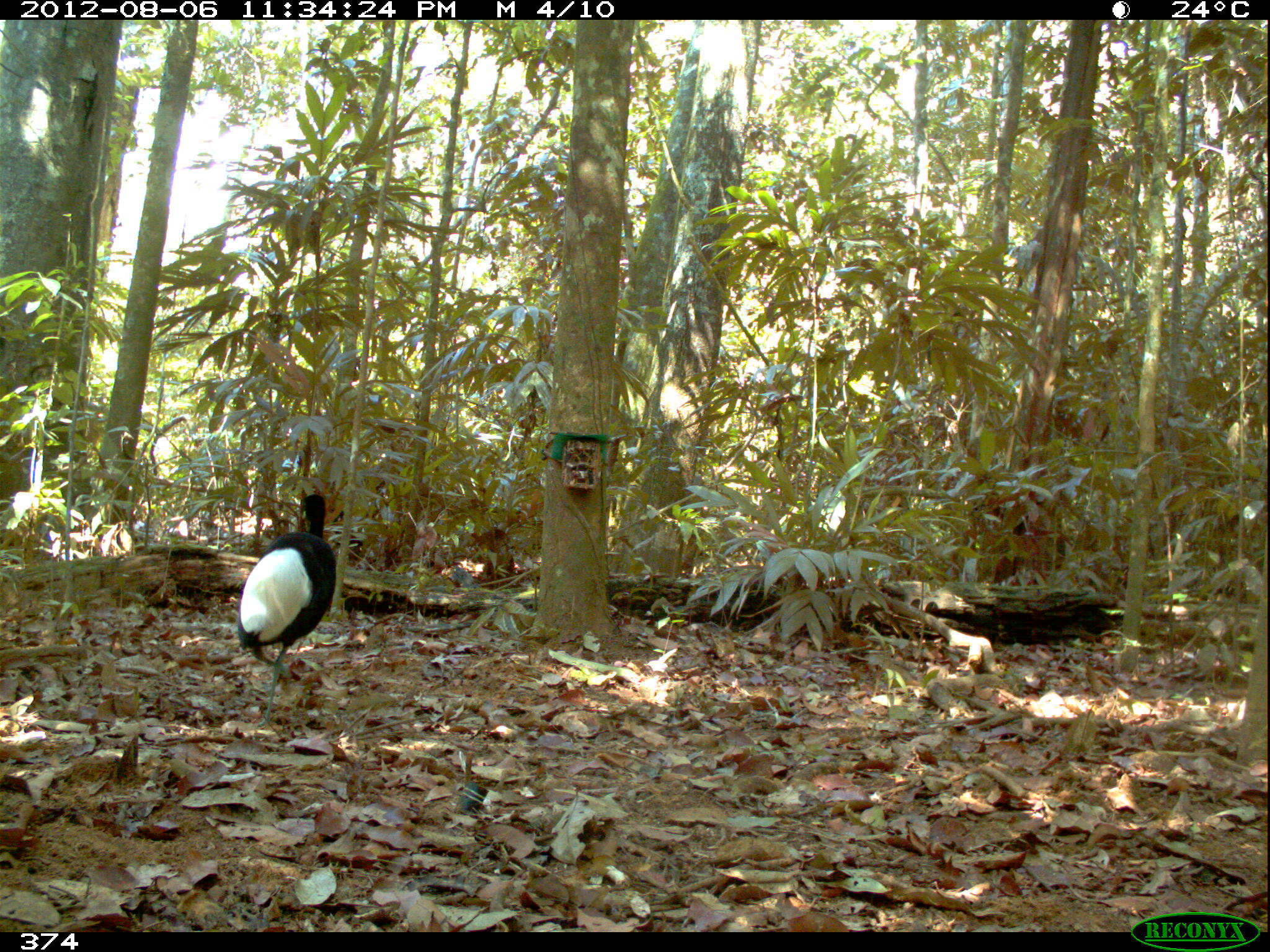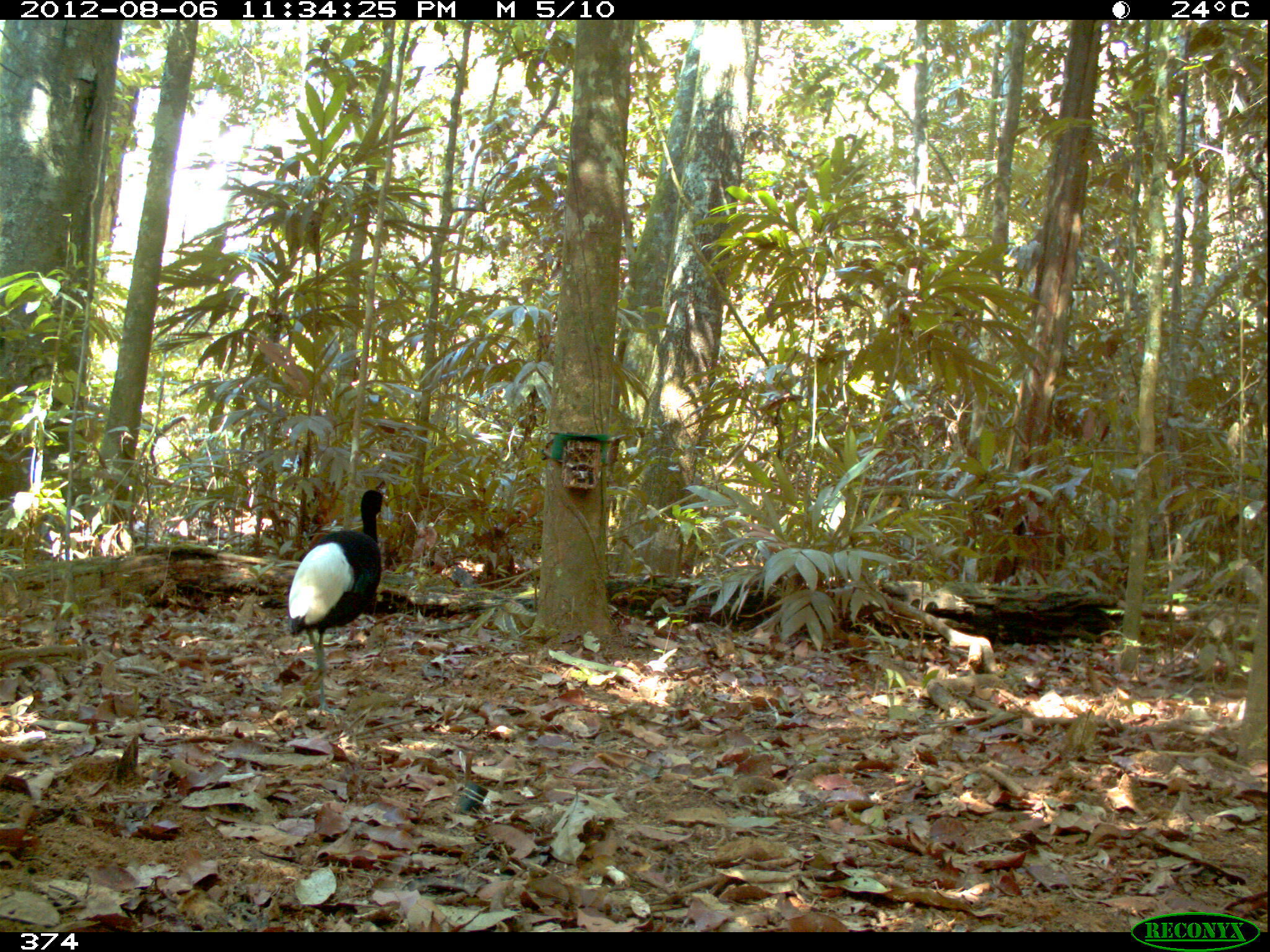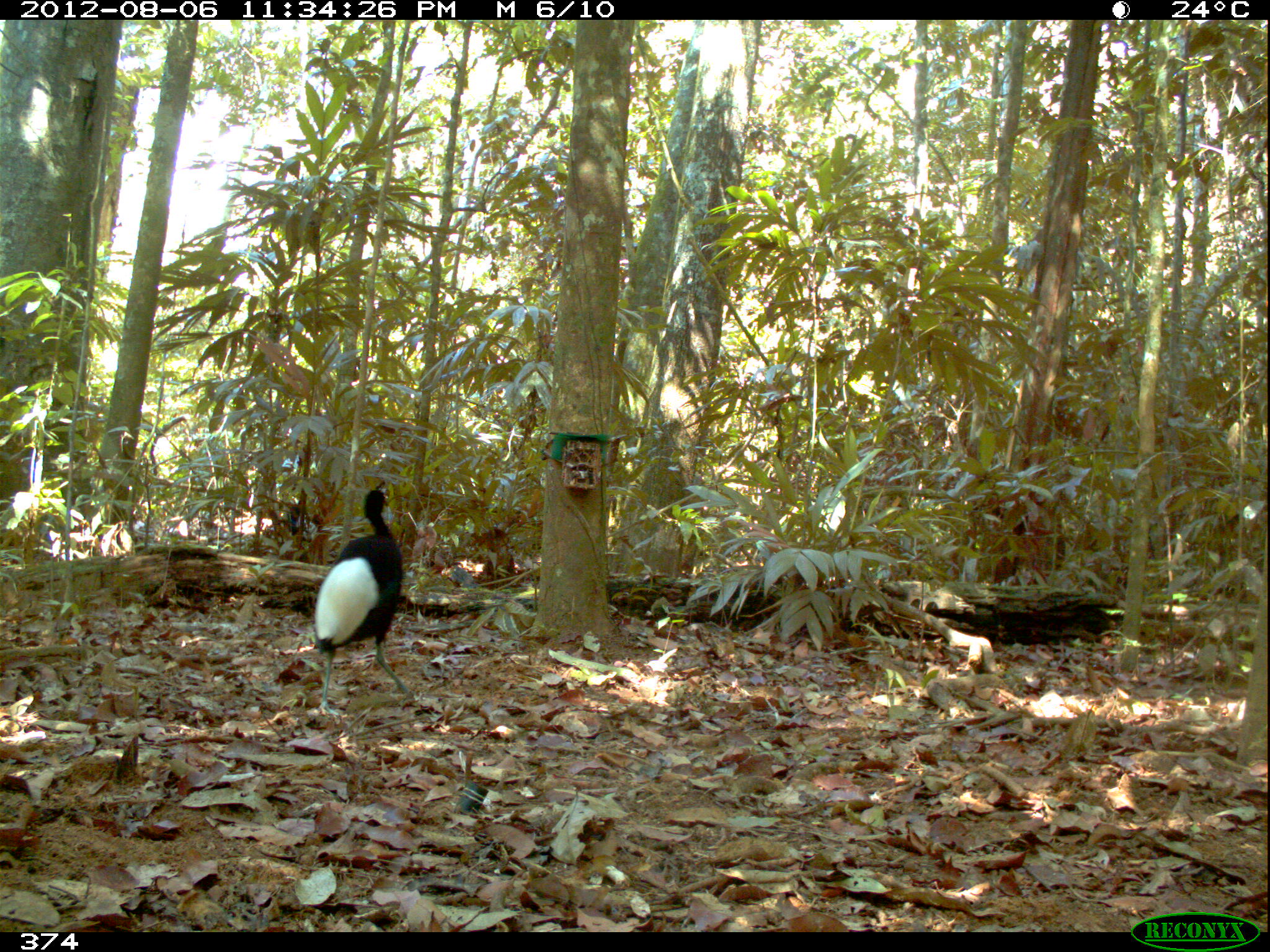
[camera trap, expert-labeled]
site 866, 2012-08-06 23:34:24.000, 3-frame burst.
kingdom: Animalia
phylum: Chordata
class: Aves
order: Gruiformes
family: Psophiidae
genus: Psophia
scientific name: Psophia leucoptera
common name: pale-winged trumpeter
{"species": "Psophia leucoptera (pale-winged trumpeter)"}